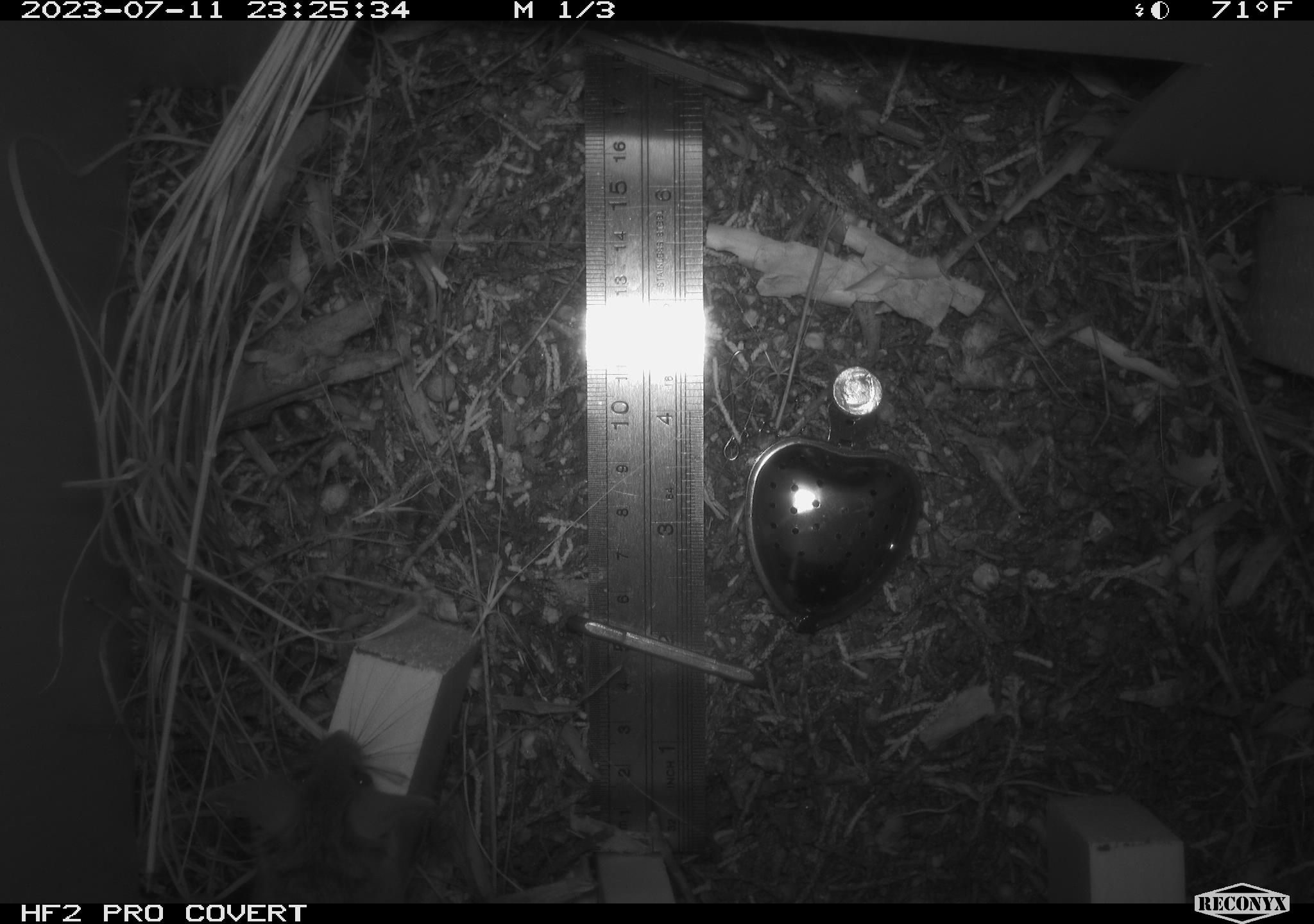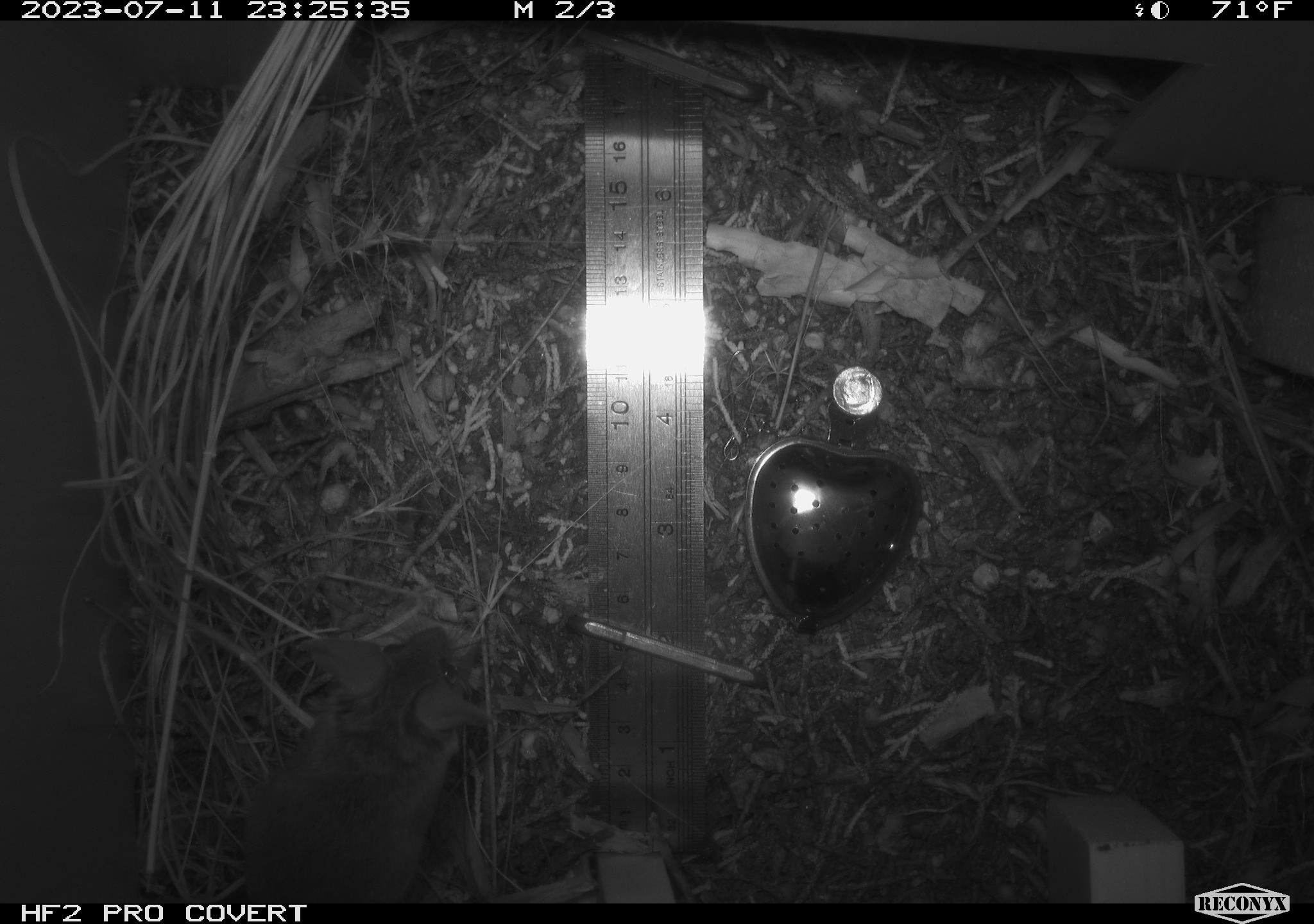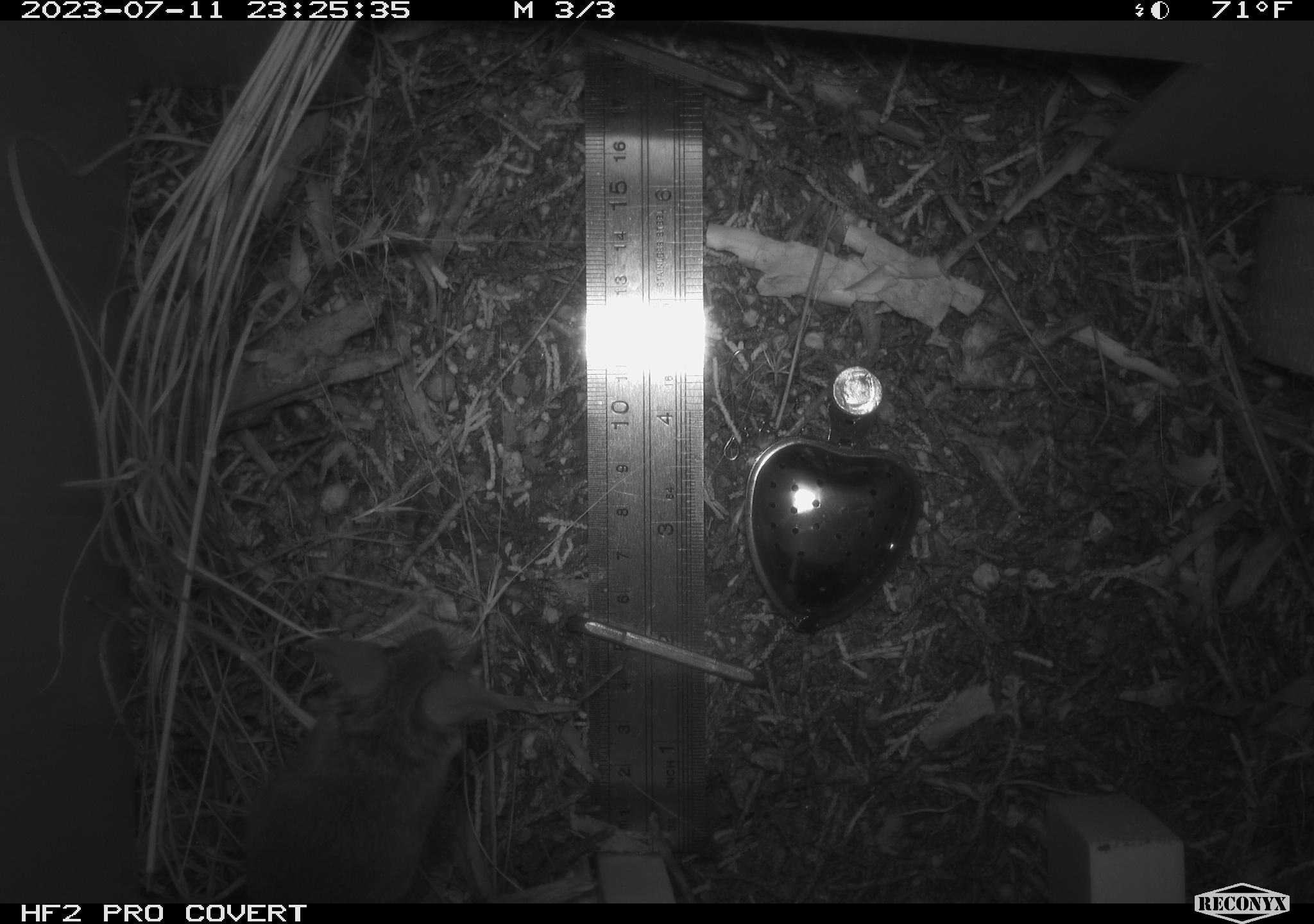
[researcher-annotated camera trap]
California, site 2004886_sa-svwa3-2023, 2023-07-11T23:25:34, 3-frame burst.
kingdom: Animalia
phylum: Chordata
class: Mammalia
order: Rodentia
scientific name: Rodentia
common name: mouse species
Mouse species (Rodentia).